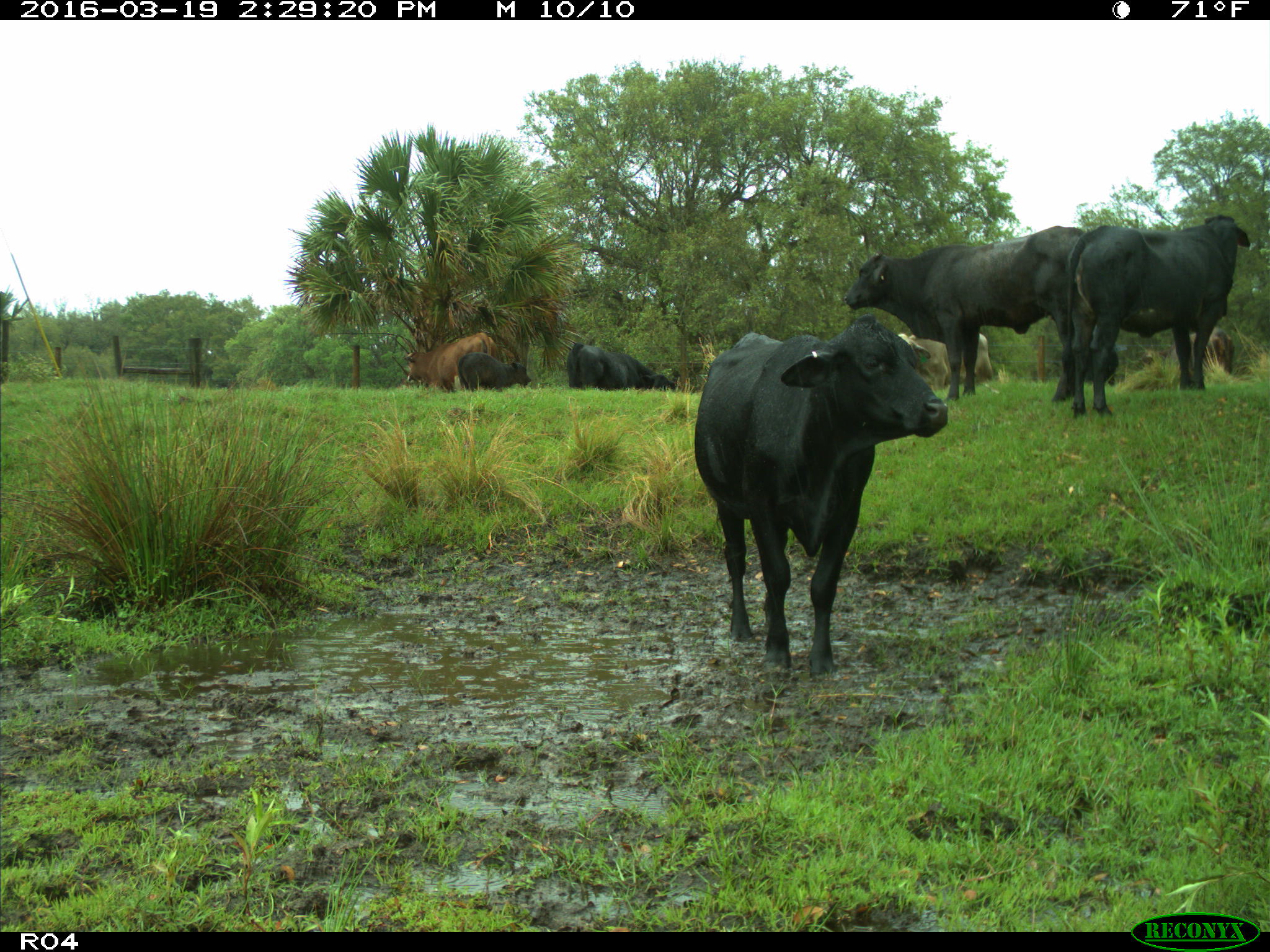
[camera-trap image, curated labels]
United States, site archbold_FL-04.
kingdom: Animalia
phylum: Chordata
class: Mammalia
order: Artiodactyla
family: Bovidae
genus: Bos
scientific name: Bos taurus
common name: domestic cow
Bos taurus (domestic cow).